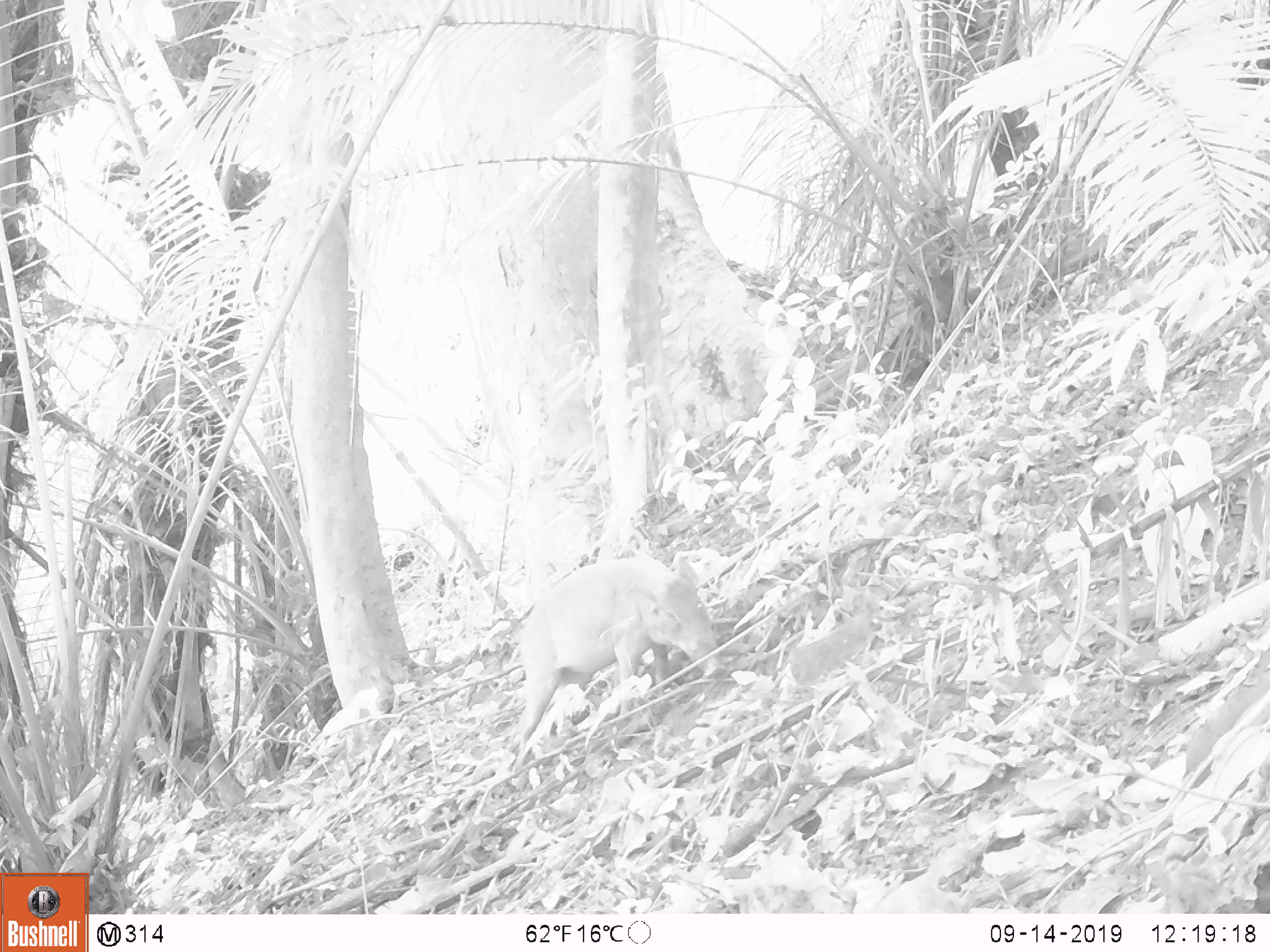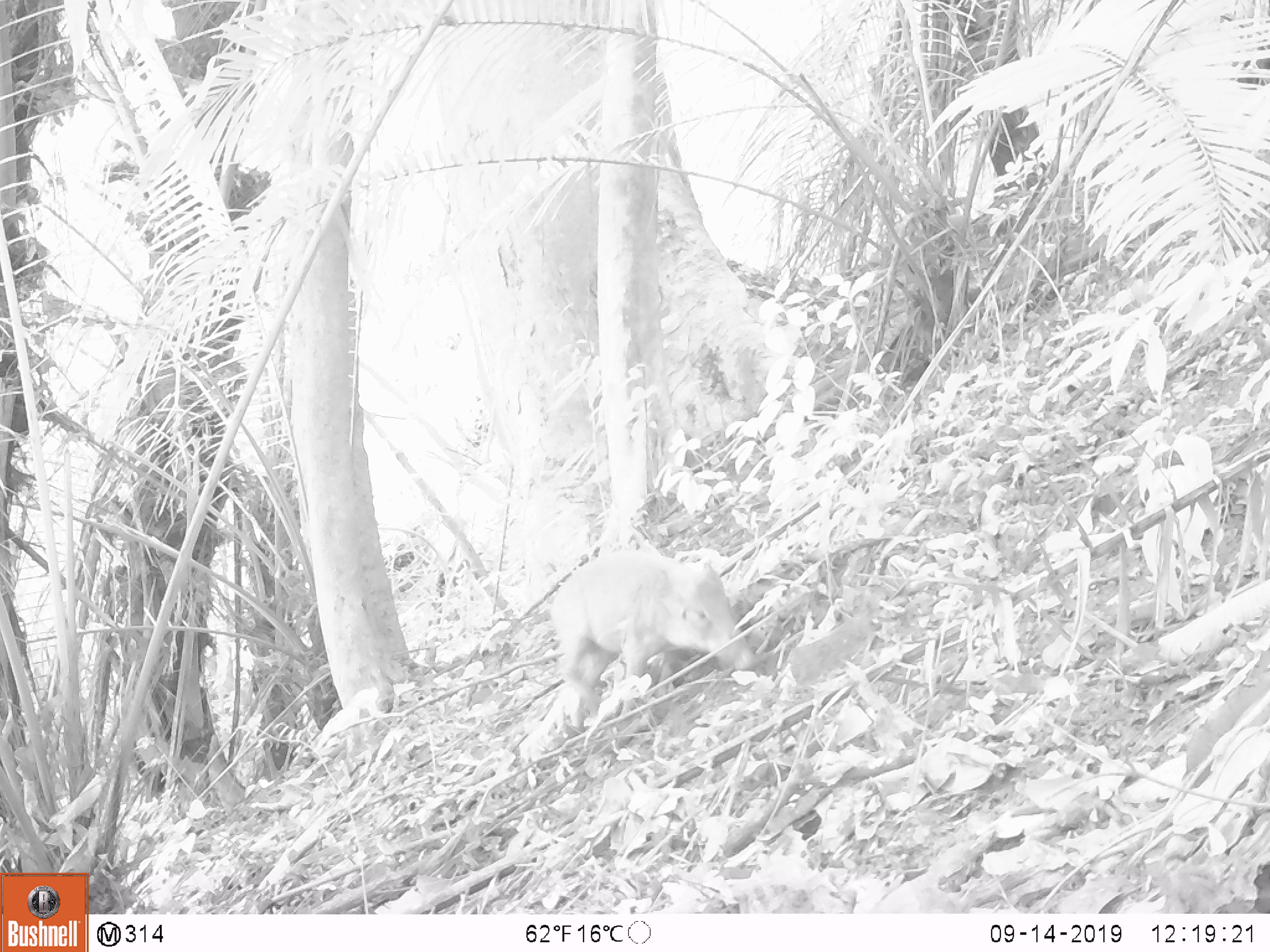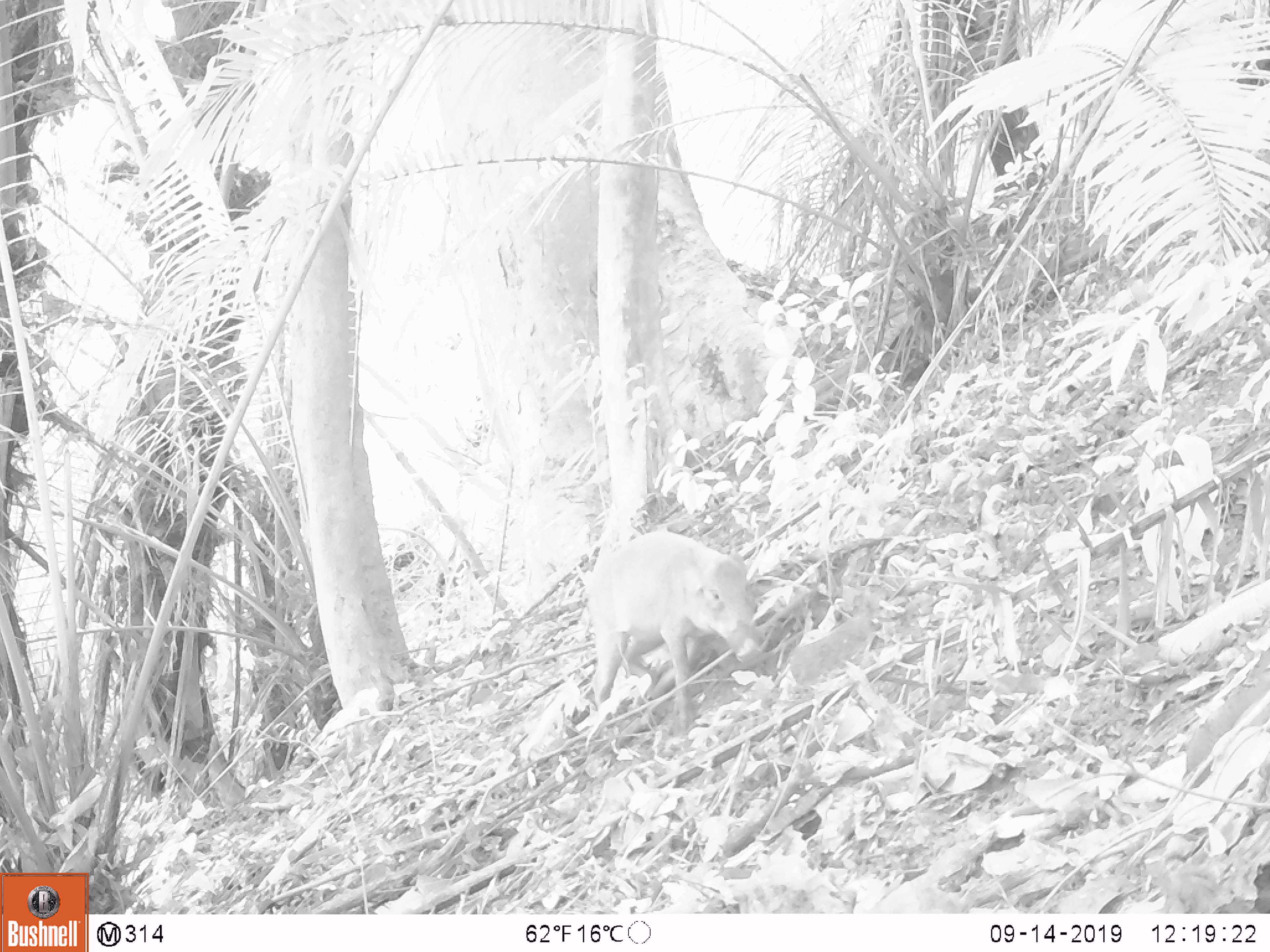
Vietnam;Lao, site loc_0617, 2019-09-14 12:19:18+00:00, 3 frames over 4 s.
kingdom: Animalia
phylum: Chordata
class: Mammalia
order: Artiodactyla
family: Suidae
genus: Sus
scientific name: Sus scrofa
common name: eurasian wild pig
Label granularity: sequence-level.